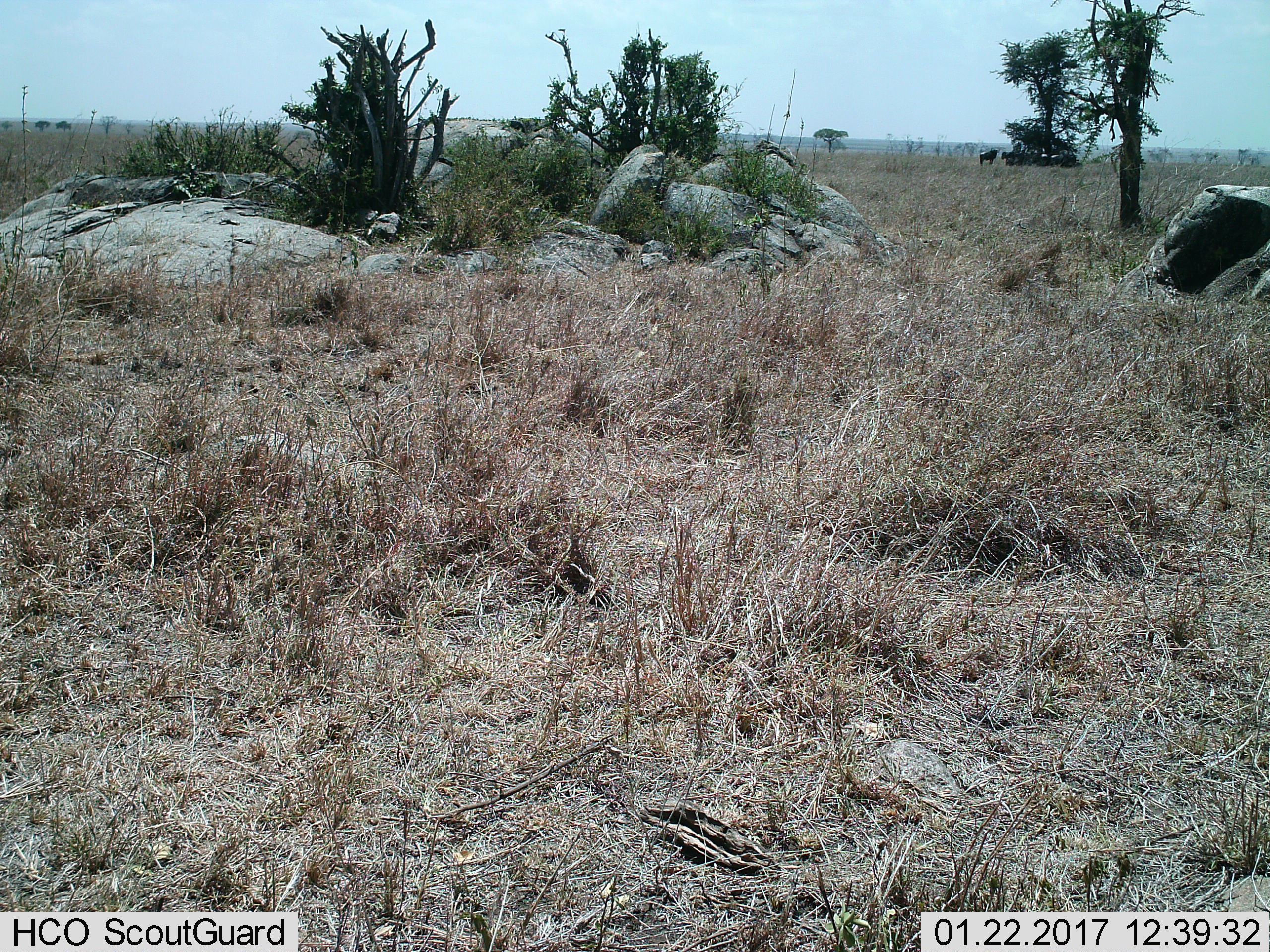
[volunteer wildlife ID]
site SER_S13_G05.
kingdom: Animalia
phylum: Chordata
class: Mammalia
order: Artiodactyla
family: Bovidae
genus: Connochaetes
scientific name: Connochaetes taurinus taurinus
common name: blue wildebeest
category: wildebeestblue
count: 7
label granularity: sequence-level